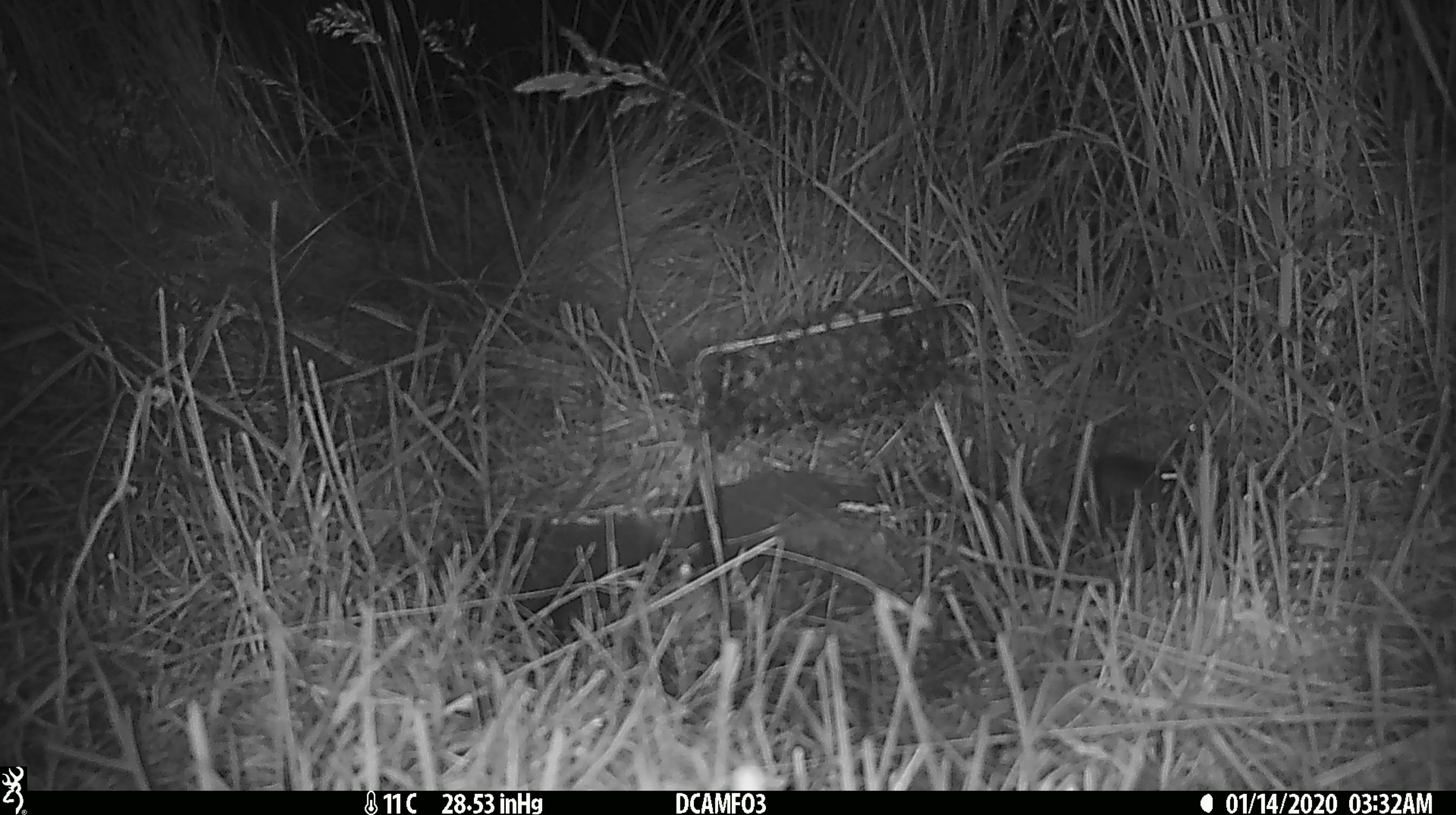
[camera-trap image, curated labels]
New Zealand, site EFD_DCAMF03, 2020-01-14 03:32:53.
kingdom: Animalia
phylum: Chordata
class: Mammalia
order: Rodentia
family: Muridae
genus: Mus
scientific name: Mus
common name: mouse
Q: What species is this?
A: Mouse (Mus).